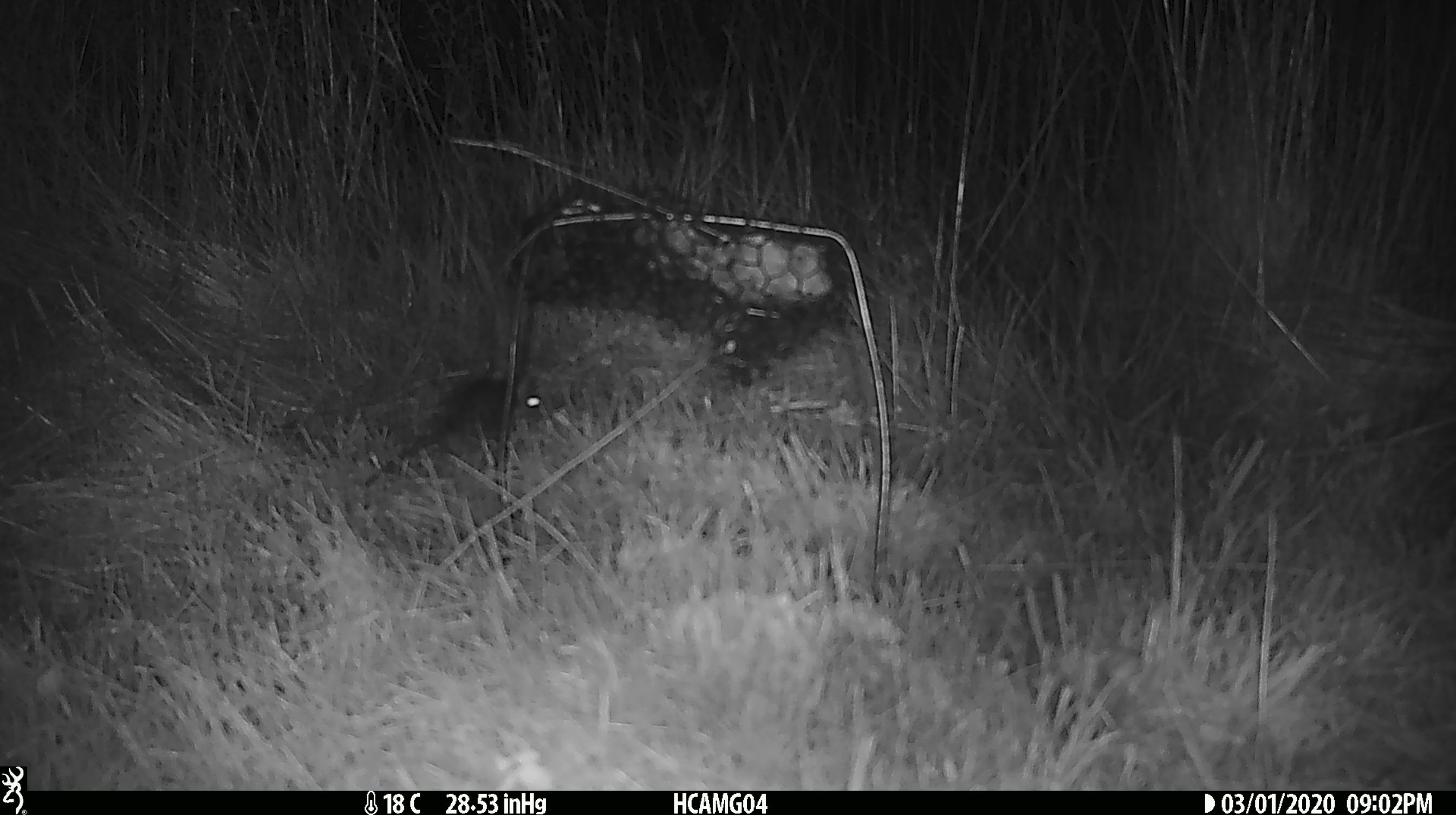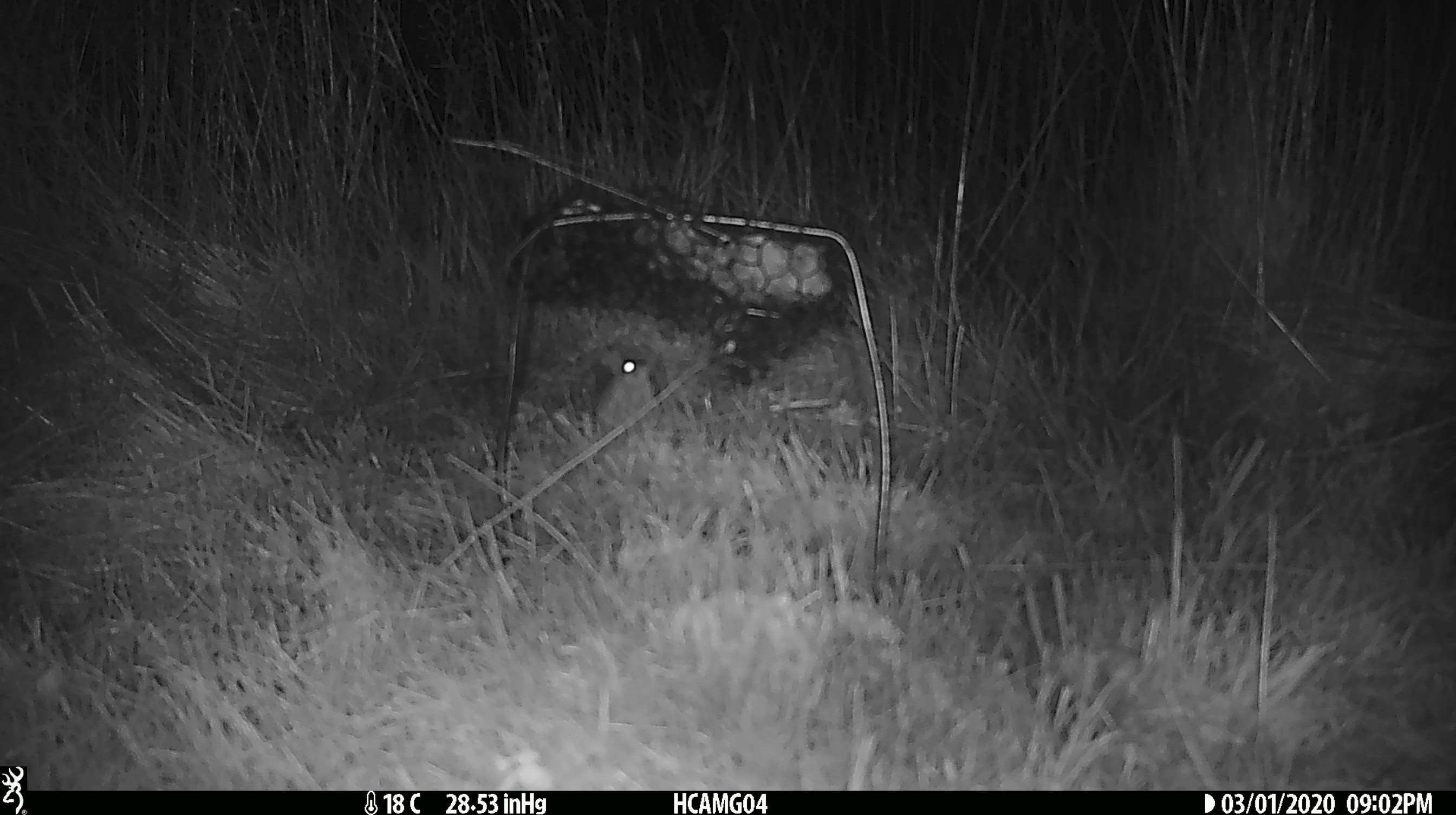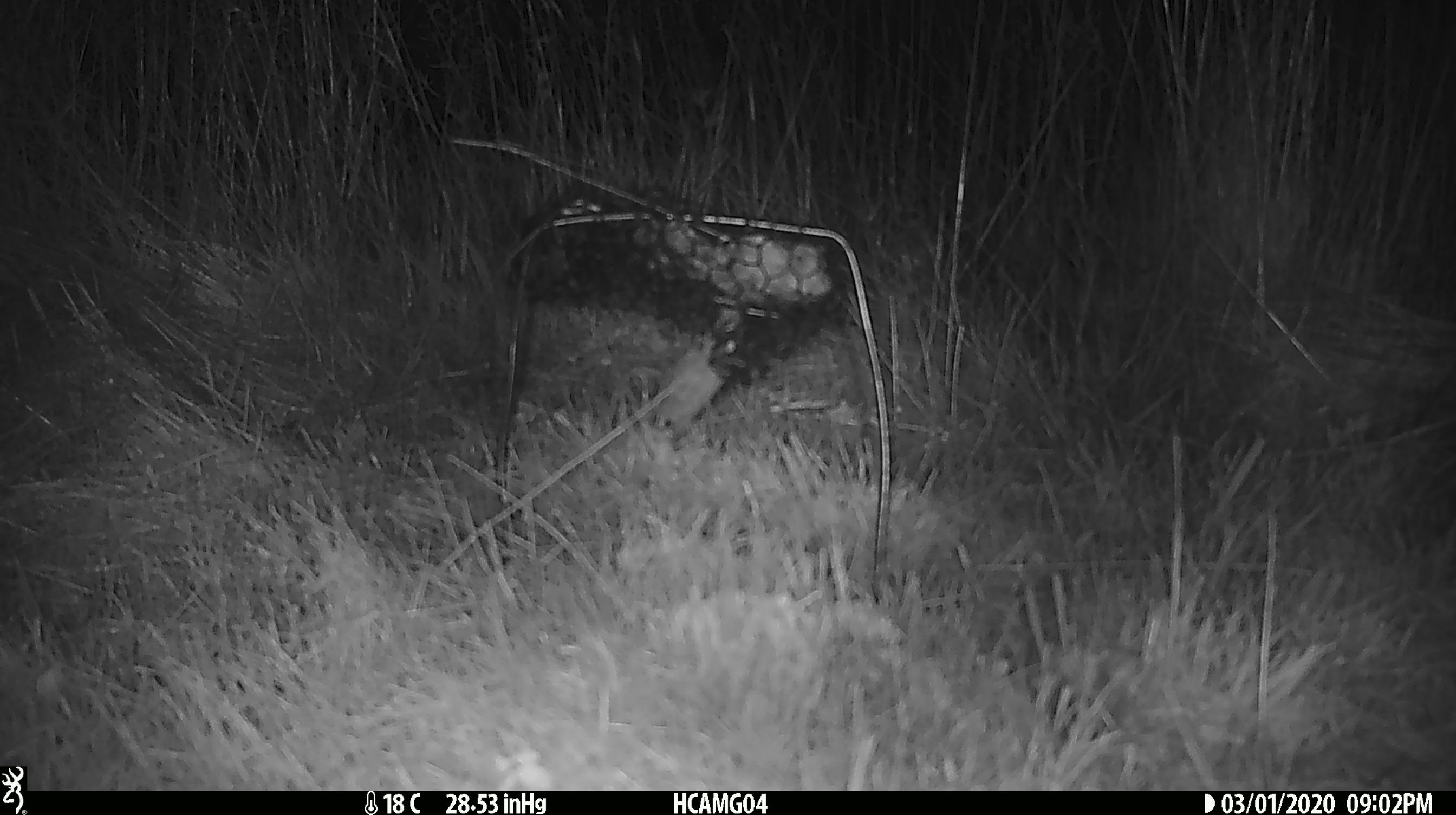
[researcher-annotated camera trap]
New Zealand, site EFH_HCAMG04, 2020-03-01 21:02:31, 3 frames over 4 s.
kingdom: Animalia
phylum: Chordata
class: Mammalia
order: Rodentia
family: Muridae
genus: Mus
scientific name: Mus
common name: mouse